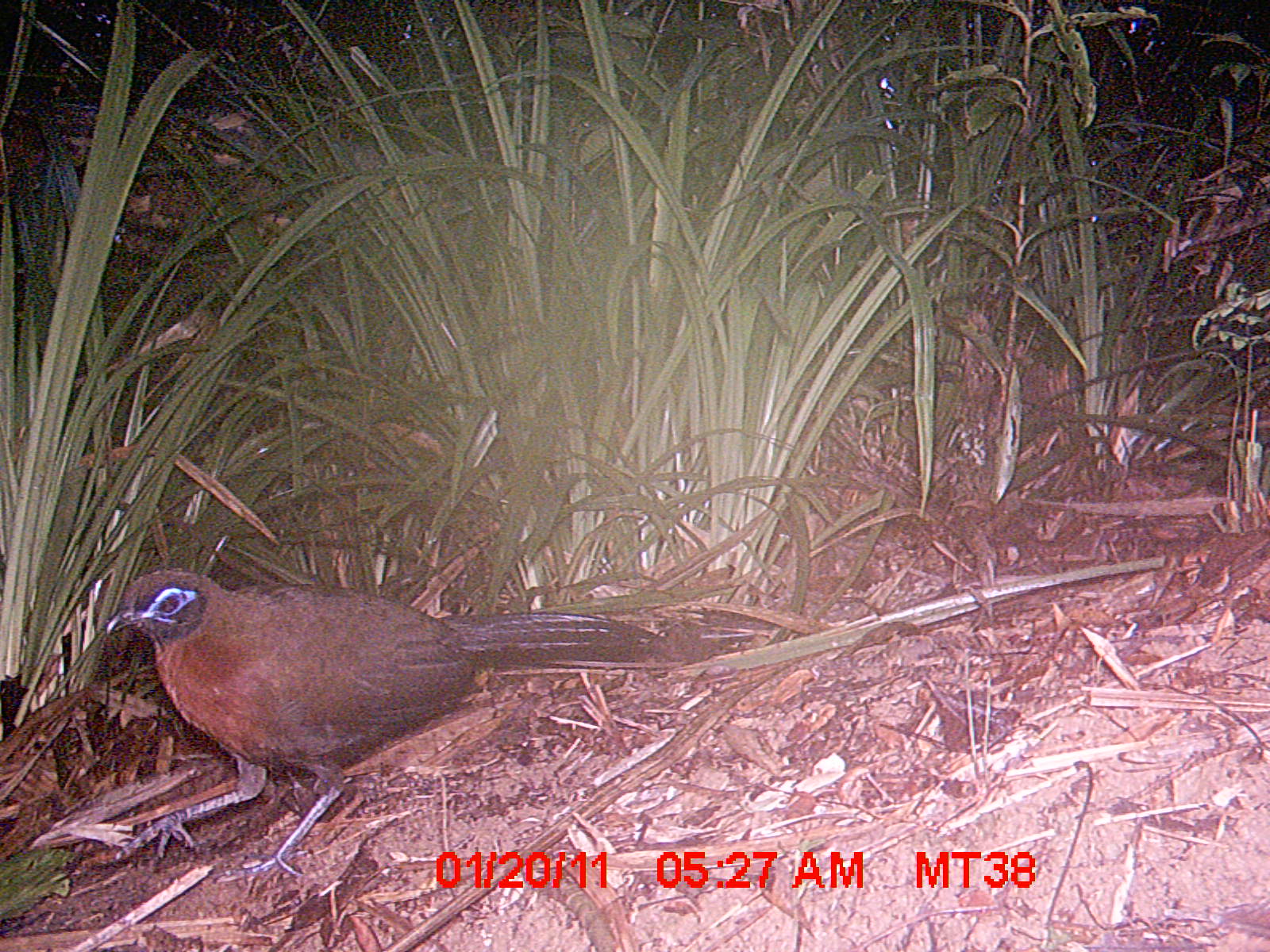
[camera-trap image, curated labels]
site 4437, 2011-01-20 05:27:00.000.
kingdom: Animalia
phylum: Chordata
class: Aves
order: Cuculiformes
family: Cuculidae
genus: Coua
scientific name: Coua serriana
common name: red-breasted coua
Coua serriana (red-breasted coua), count 1.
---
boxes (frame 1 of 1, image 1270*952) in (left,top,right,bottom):
coua serriana: (106,566,670,884)